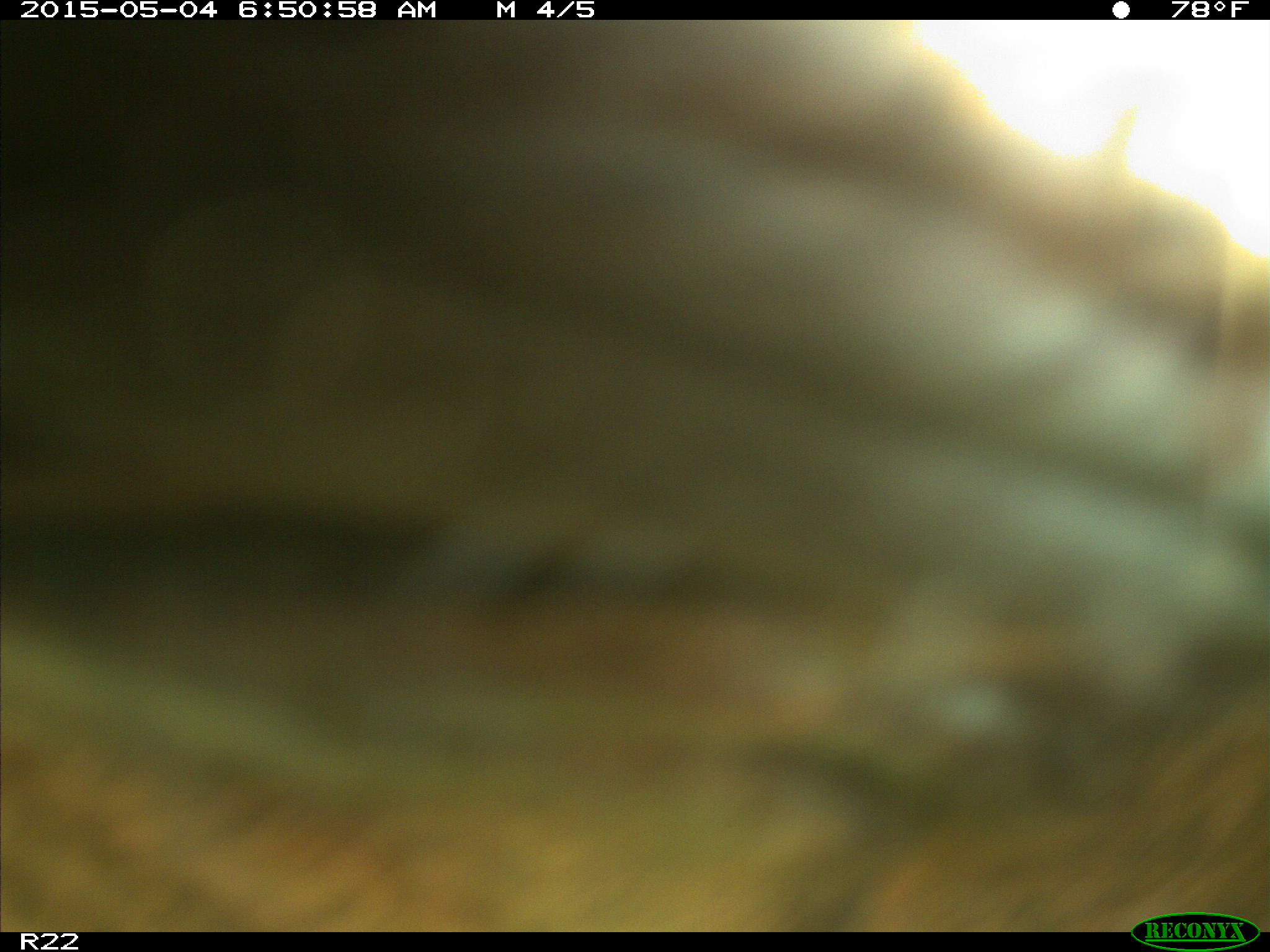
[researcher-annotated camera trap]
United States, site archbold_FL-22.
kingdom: Animalia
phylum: Chordata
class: Mammalia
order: Artiodactyla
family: Bovidae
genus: Bos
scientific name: Bos taurus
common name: domestic cow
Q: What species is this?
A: Bos taurus (domestic cow).